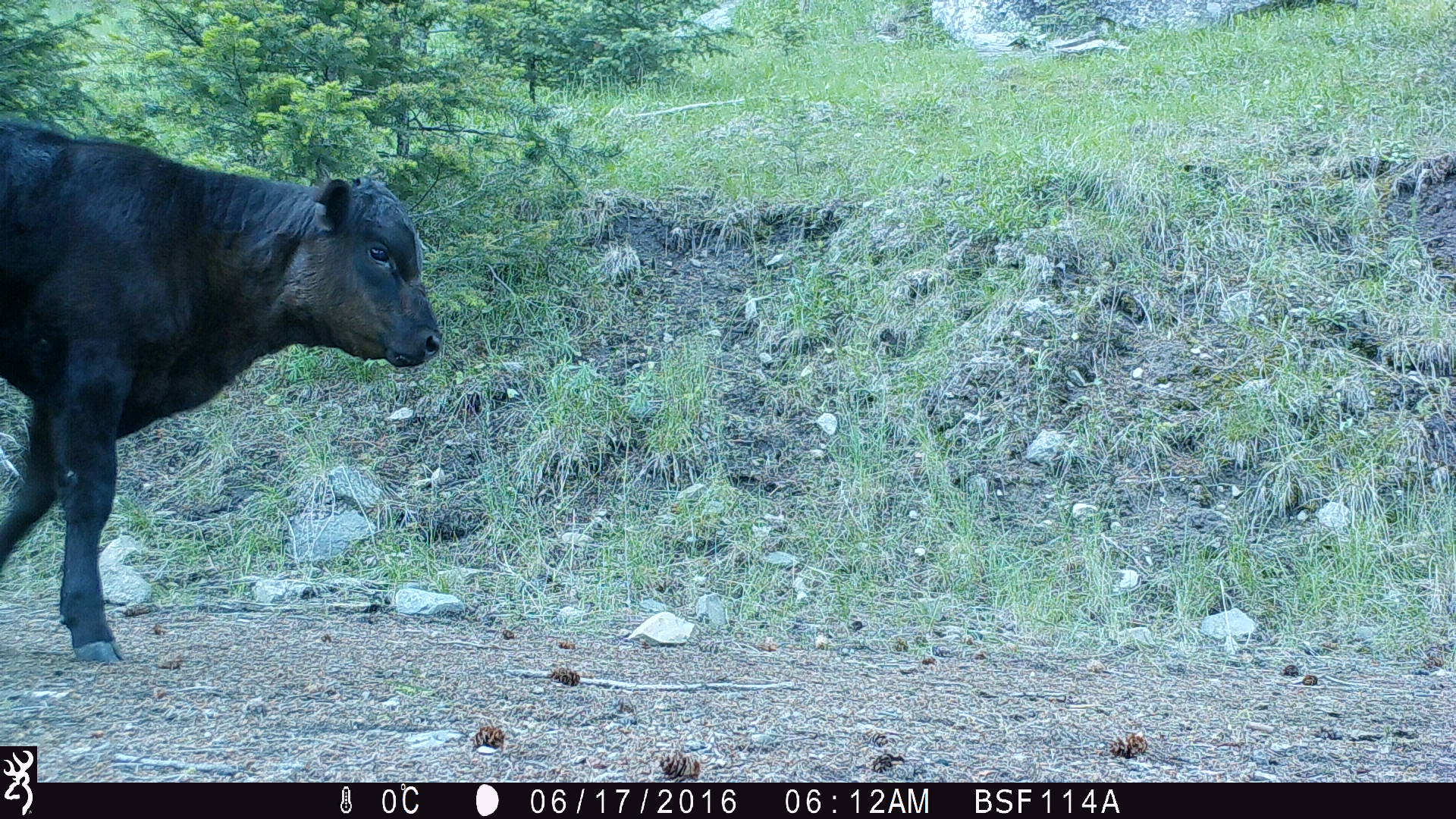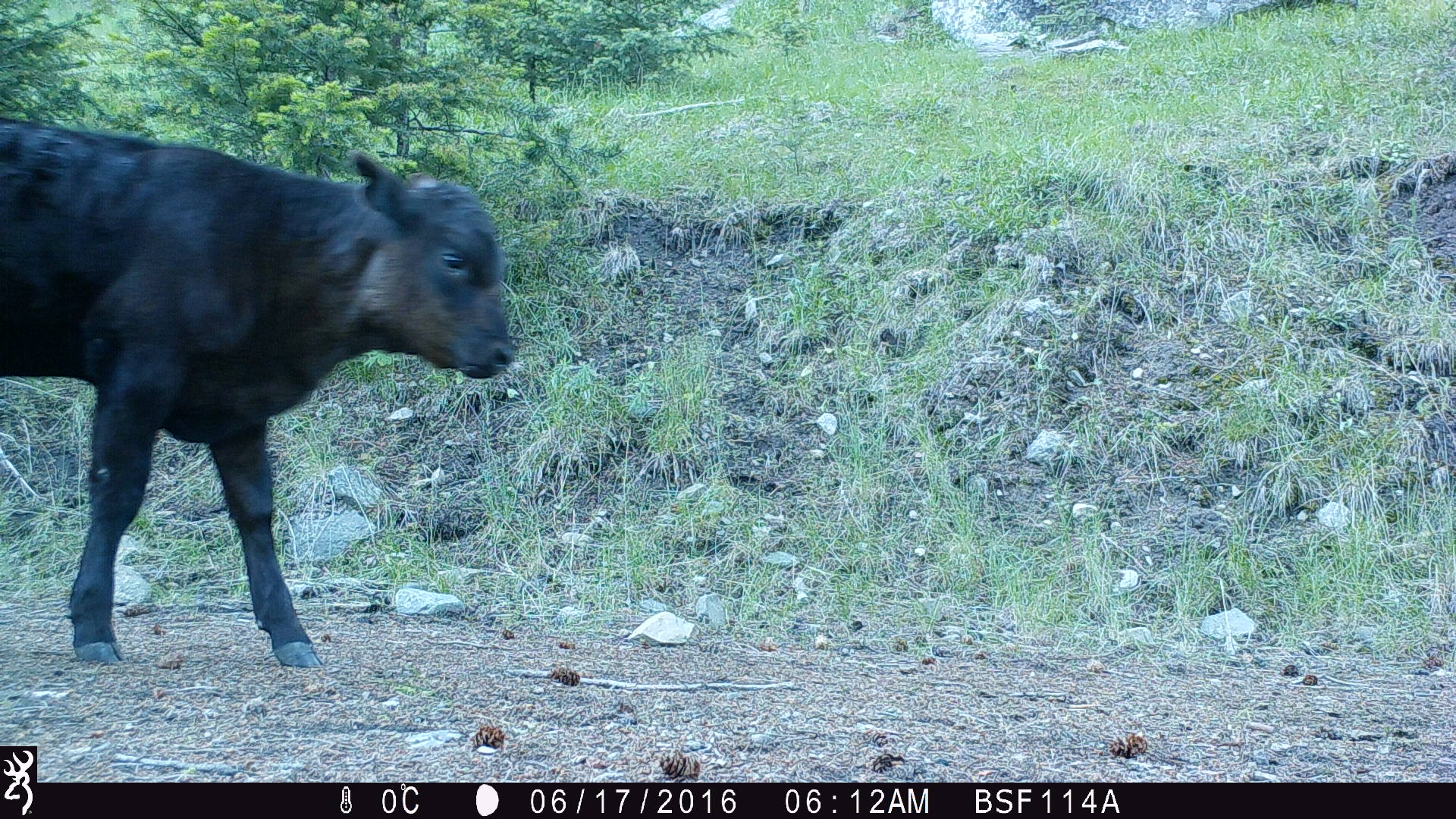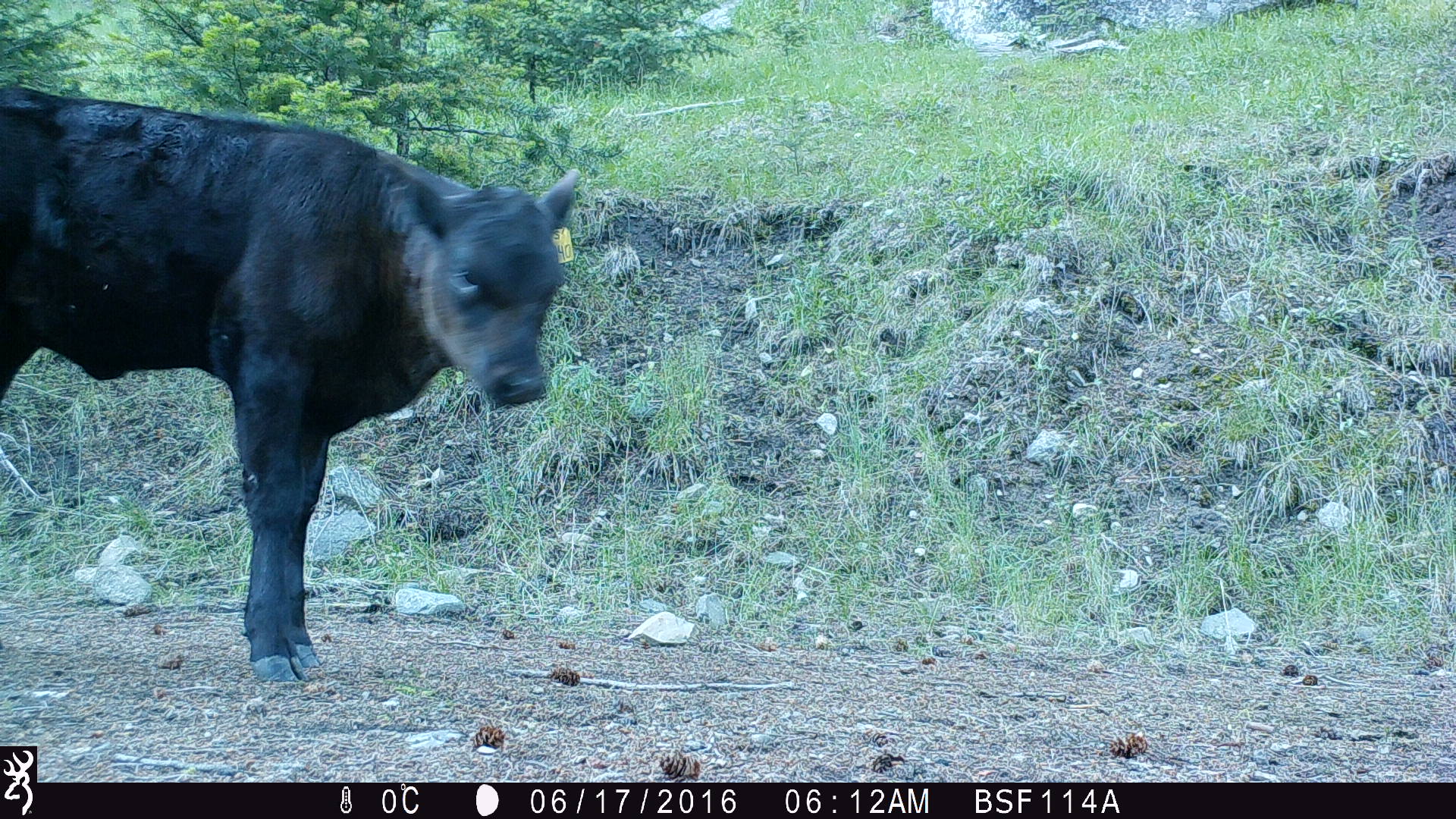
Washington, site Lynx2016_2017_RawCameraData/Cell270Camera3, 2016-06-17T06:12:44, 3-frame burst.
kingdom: Animalia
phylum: Chordata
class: Mammalia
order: Artiodactyla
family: Bovidae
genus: Bos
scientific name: Bos taurus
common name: domestic cattle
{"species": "domestic cattle (Bos taurus)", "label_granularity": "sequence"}